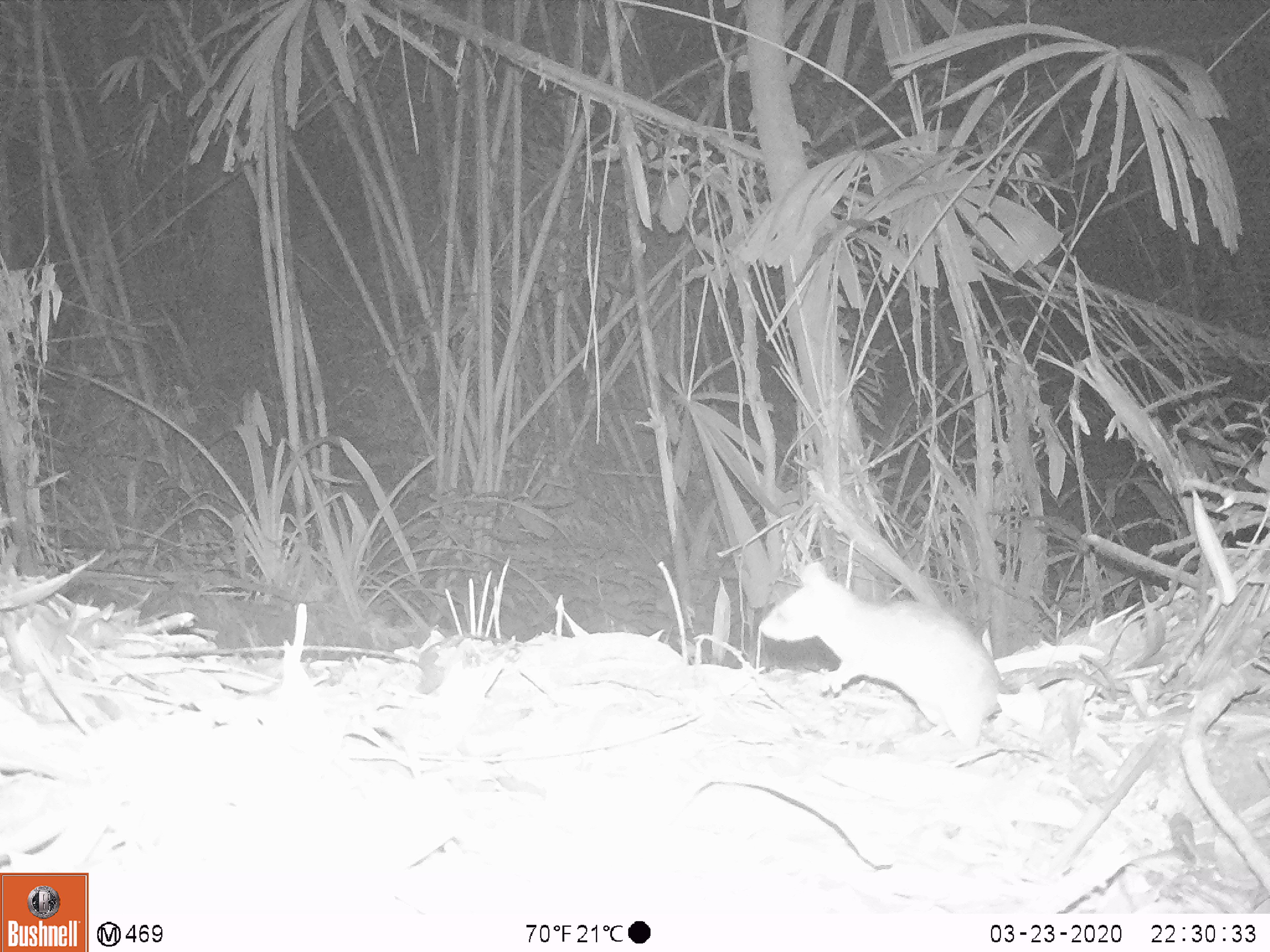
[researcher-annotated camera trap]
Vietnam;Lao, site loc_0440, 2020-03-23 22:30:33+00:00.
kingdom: Animalia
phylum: Chordata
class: Mammalia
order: Rodentia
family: Muridae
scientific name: Muridae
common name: old-world mice and rats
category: unidentified murid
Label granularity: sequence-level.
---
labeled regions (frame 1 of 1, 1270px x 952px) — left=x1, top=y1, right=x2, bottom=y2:
unidentified murid: left=758, top=560, right=1113, bottom=749